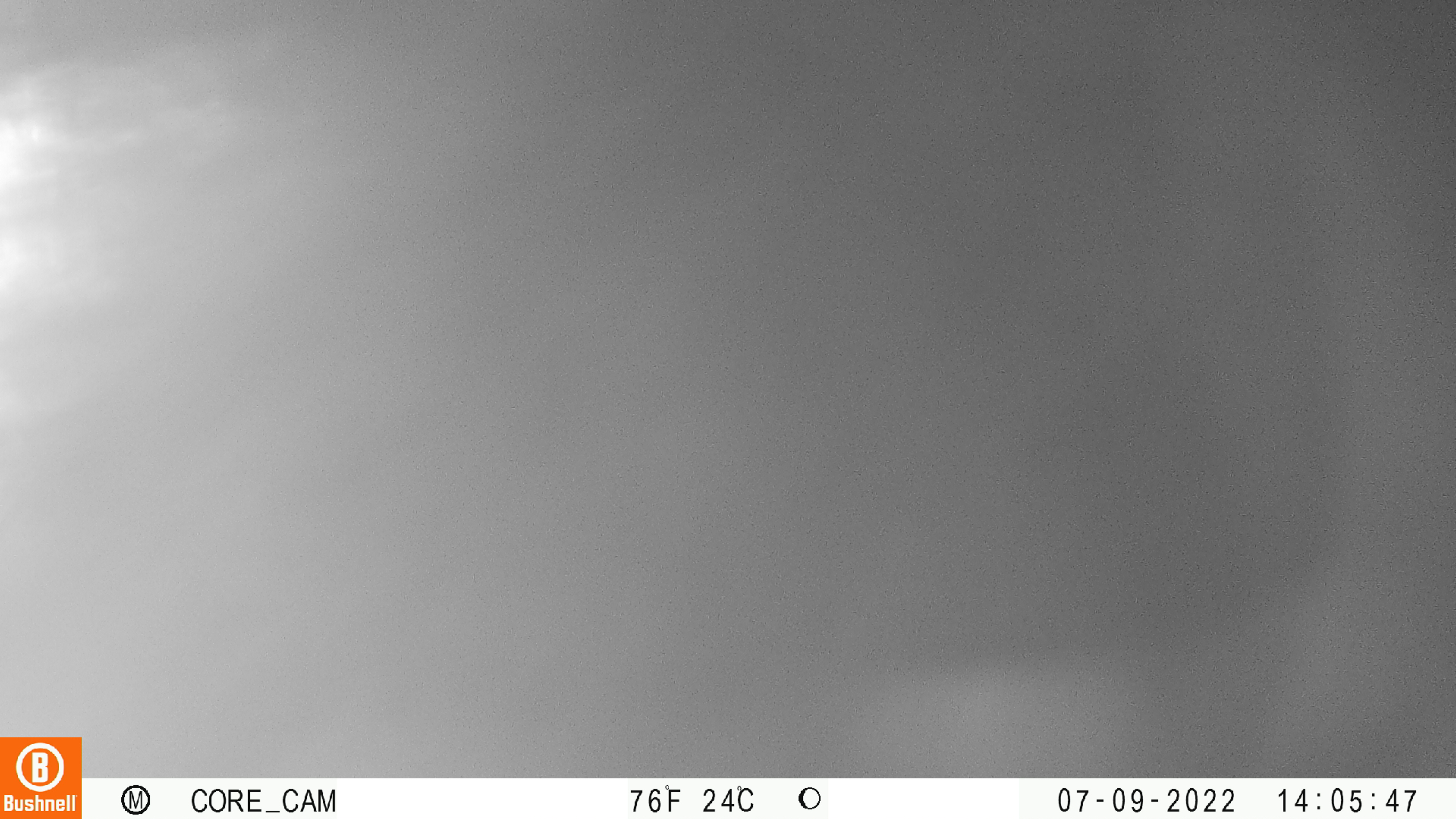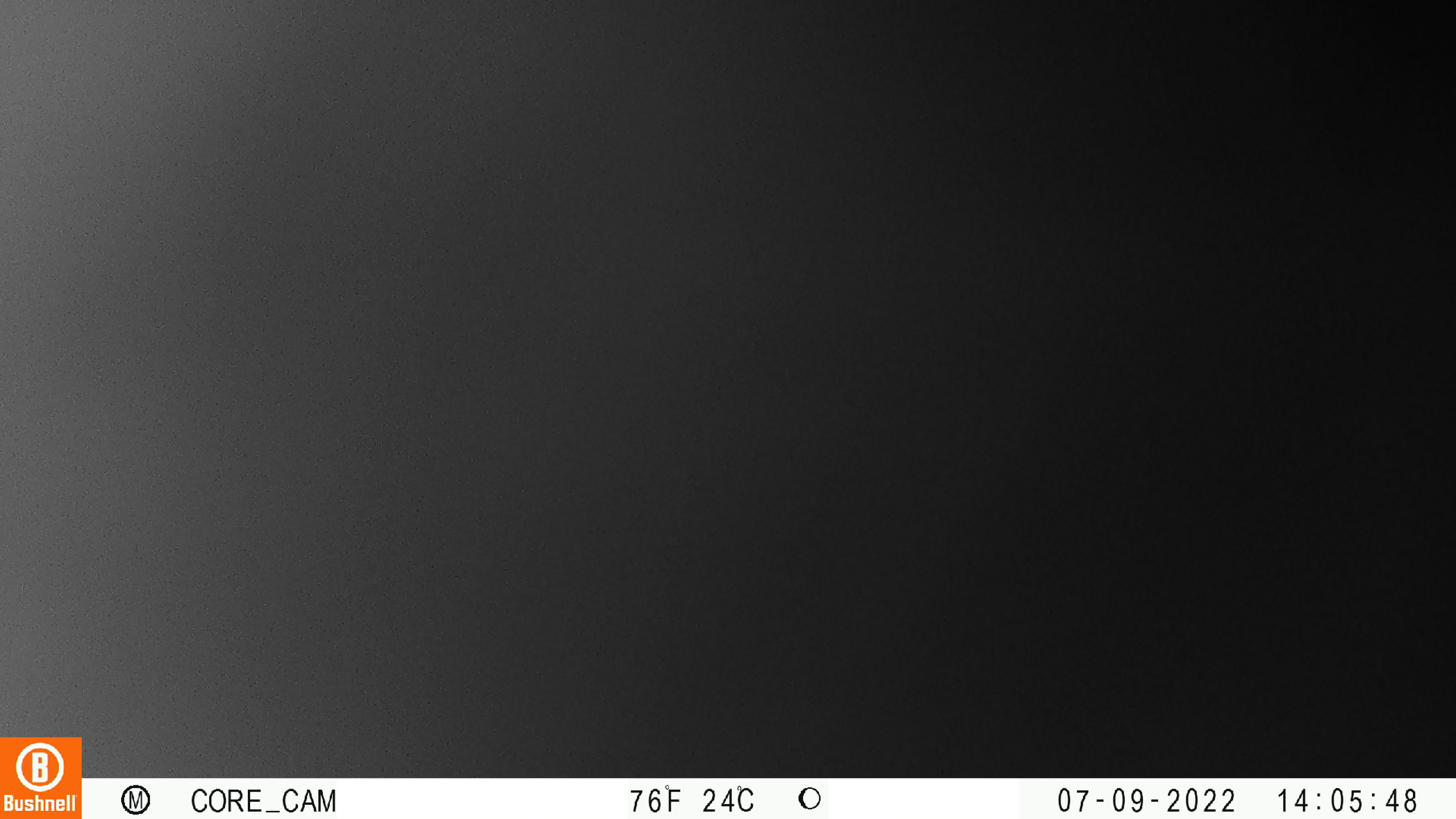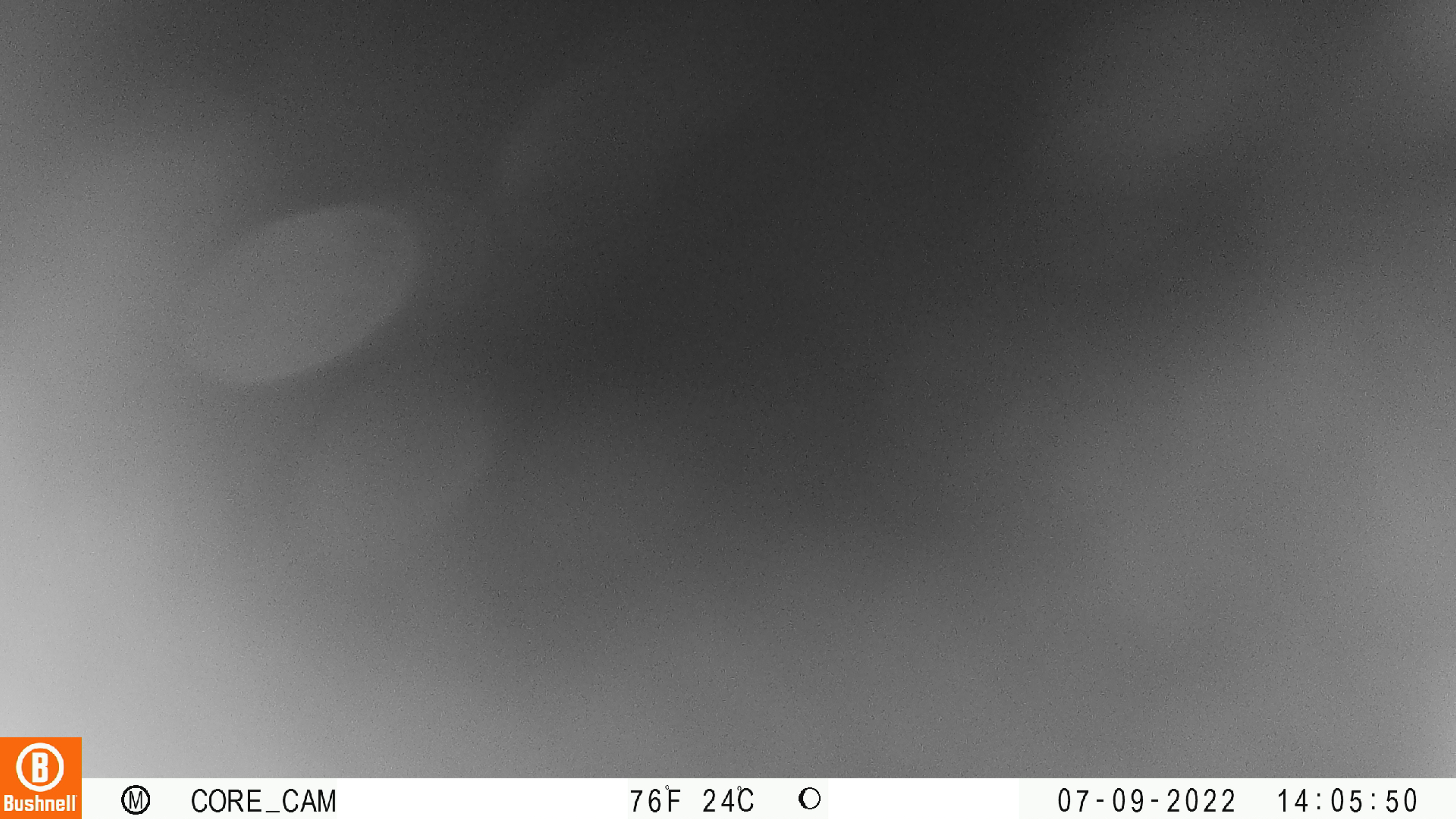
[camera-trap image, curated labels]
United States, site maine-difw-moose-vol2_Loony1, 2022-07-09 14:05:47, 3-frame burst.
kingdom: Animalia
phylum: Chordata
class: Mammalia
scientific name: Mammalia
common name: mammal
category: mammal sp.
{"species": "mammal sp. (mammal) (Mammalia)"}